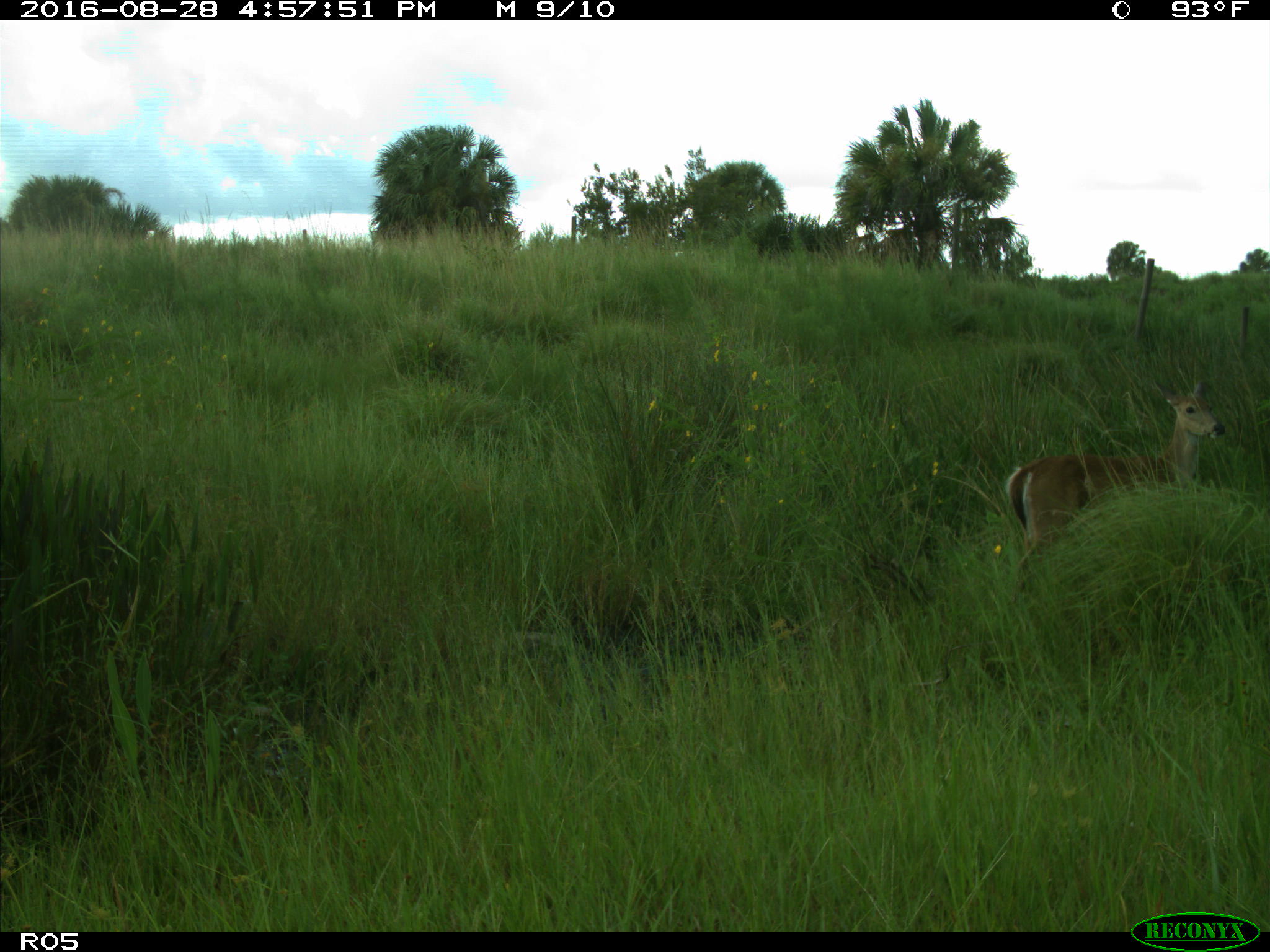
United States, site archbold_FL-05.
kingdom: Animalia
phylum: Chordata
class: Mammalia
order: Artiodactyla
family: Cervidae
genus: Odocoileus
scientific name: Odocoileus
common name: deer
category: unidentified deer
Unidentified deer (deer) (Odocoileus).